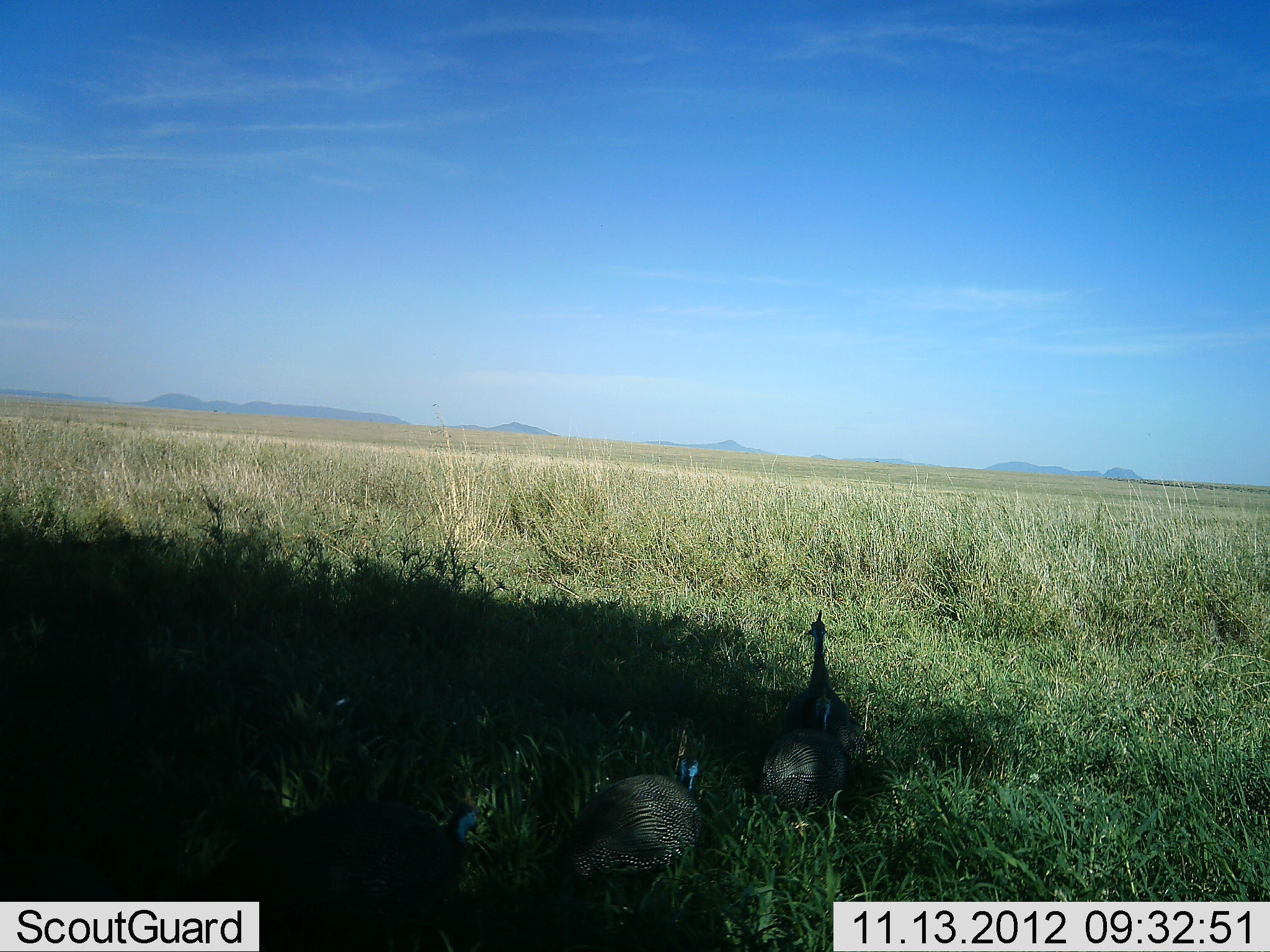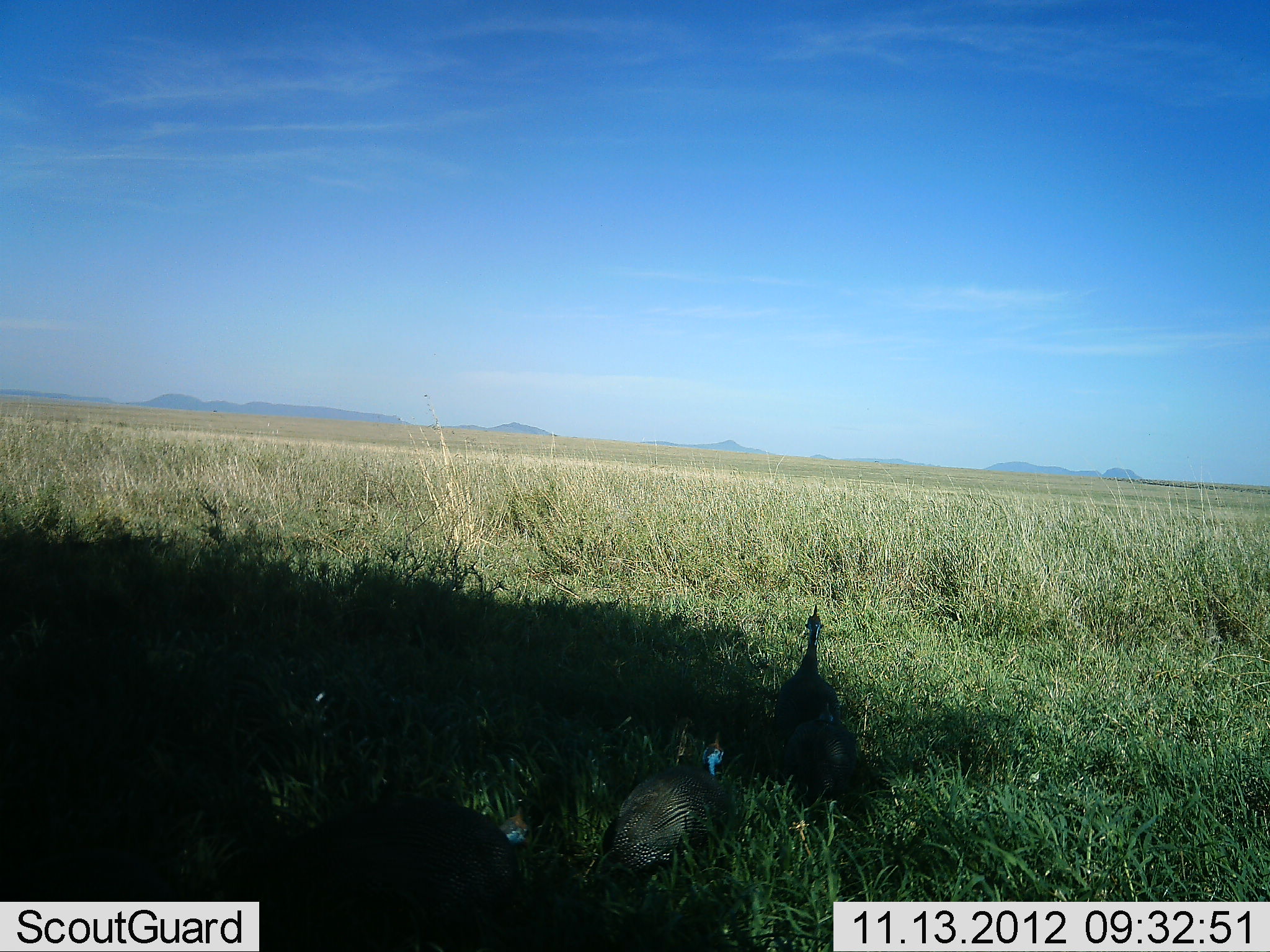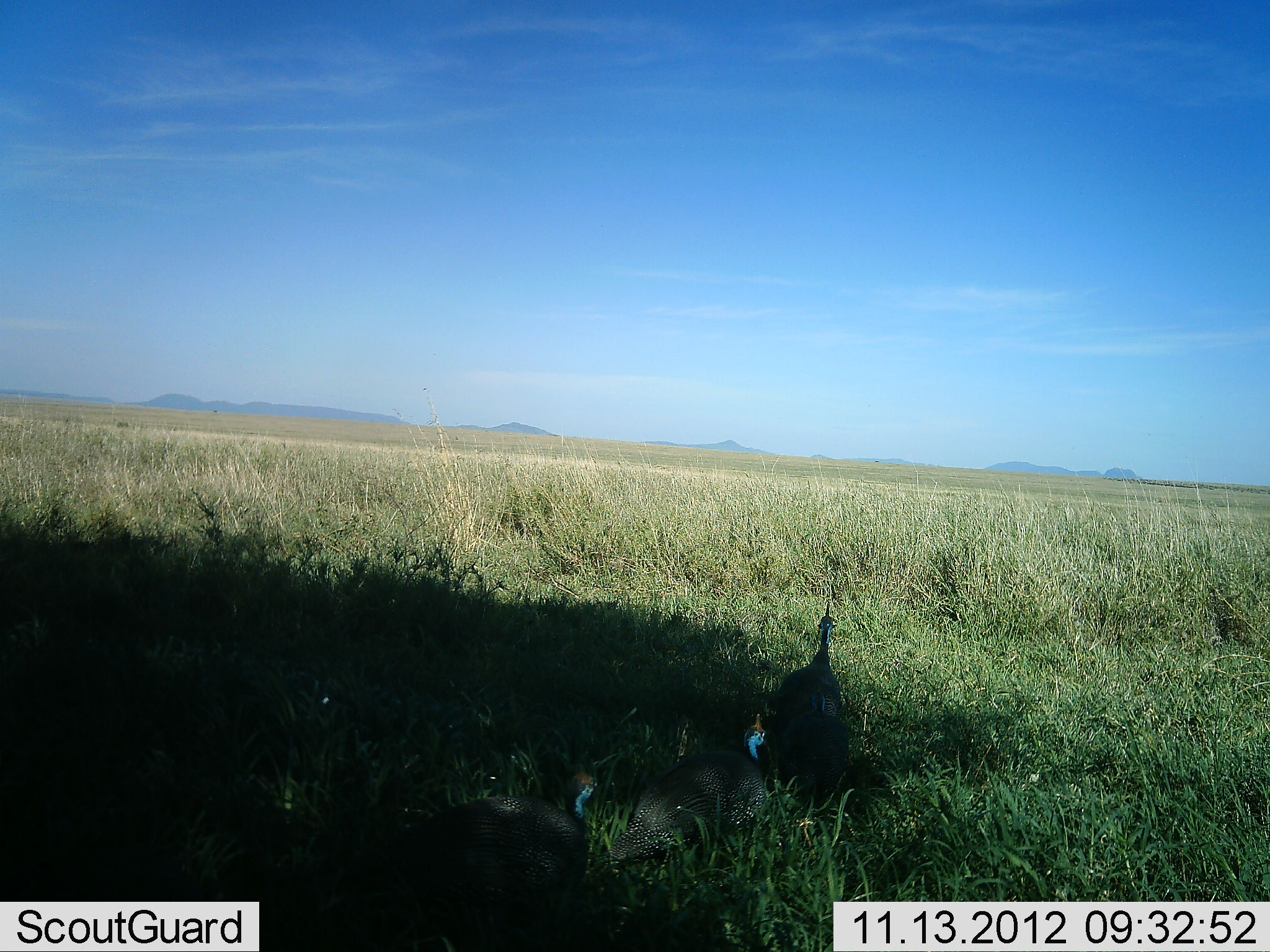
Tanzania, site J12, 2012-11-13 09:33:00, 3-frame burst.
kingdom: Animalia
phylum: Chordata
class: Aves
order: Galliformes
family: Numididae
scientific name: Numididae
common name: guinea fowl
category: guineafowl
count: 4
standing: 20%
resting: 10%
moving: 80%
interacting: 0%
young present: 0%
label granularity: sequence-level